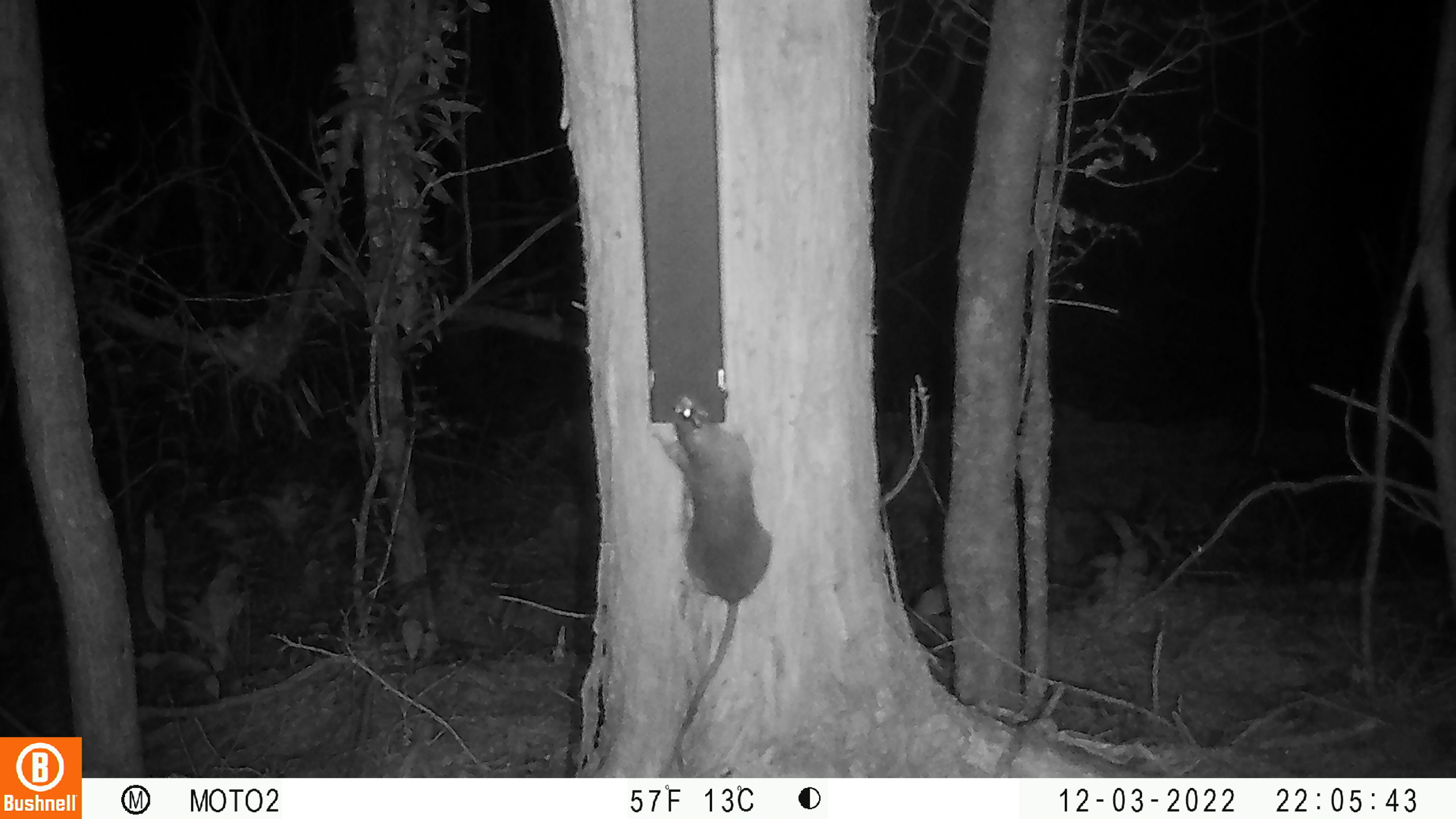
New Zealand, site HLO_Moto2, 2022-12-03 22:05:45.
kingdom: Animalia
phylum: Chordata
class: Mammalia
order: Rodentia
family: Muridae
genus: Rattus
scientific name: Rattus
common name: rat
Rat (Rattus).